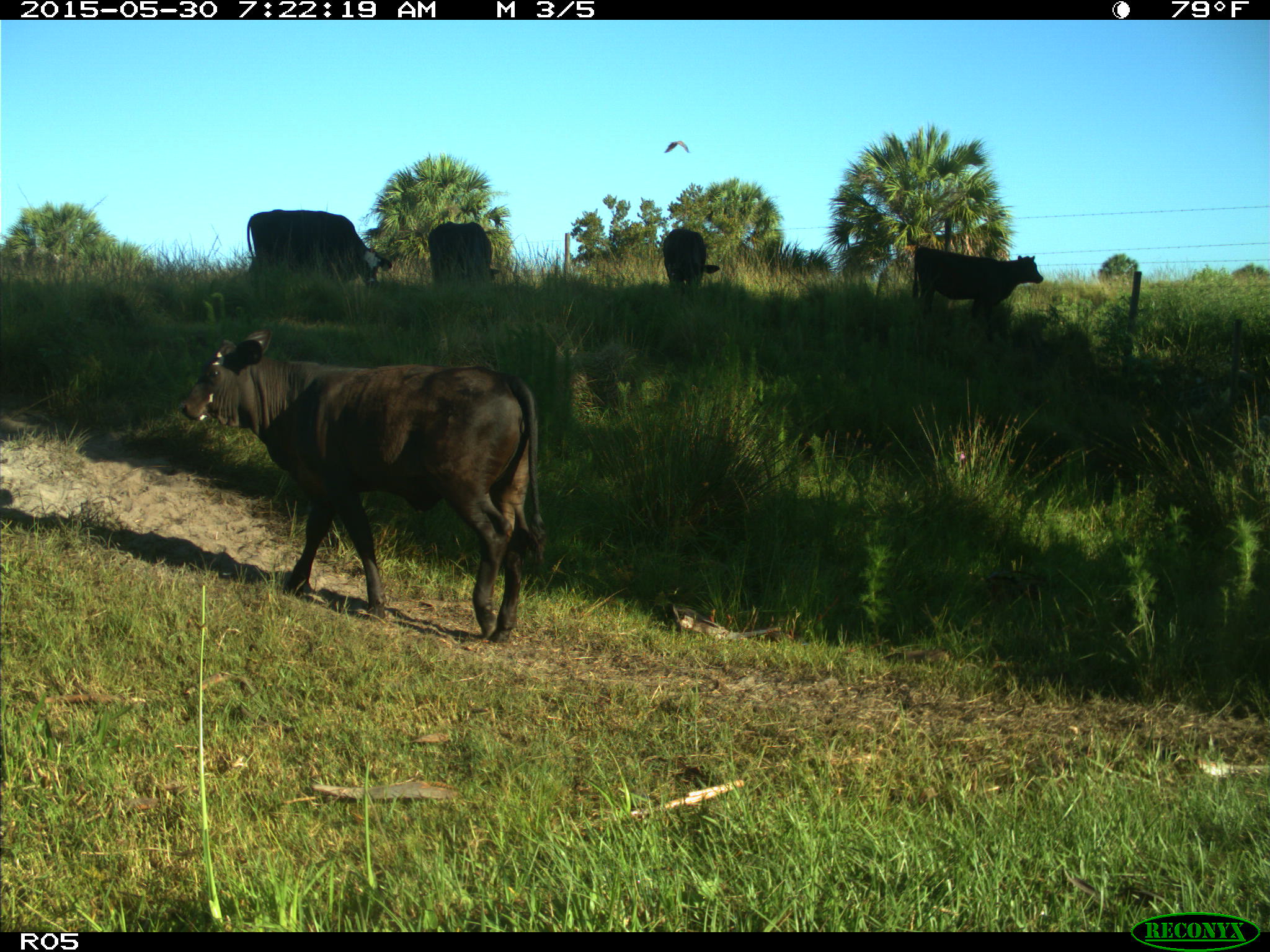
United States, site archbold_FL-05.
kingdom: Animalia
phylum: Chordata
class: Mammalia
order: Artiodactyla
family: Bovidae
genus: Bos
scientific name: Bos taurus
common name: domestic cow